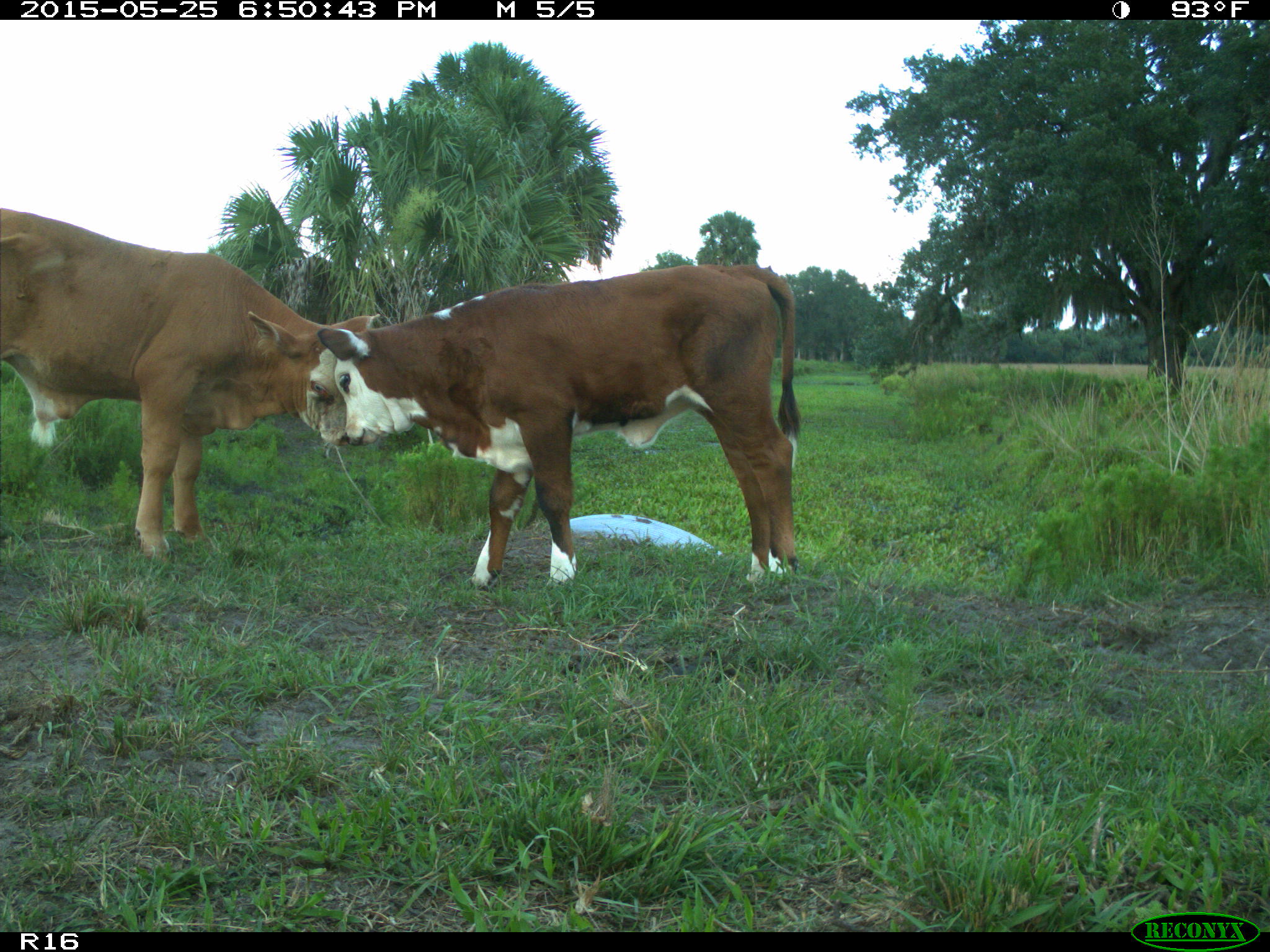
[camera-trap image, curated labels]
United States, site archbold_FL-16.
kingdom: Animalia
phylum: Chordata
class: Mammalia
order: Artiodactyla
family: Bovidae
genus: Bos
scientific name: Bos taurus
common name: domestic cow